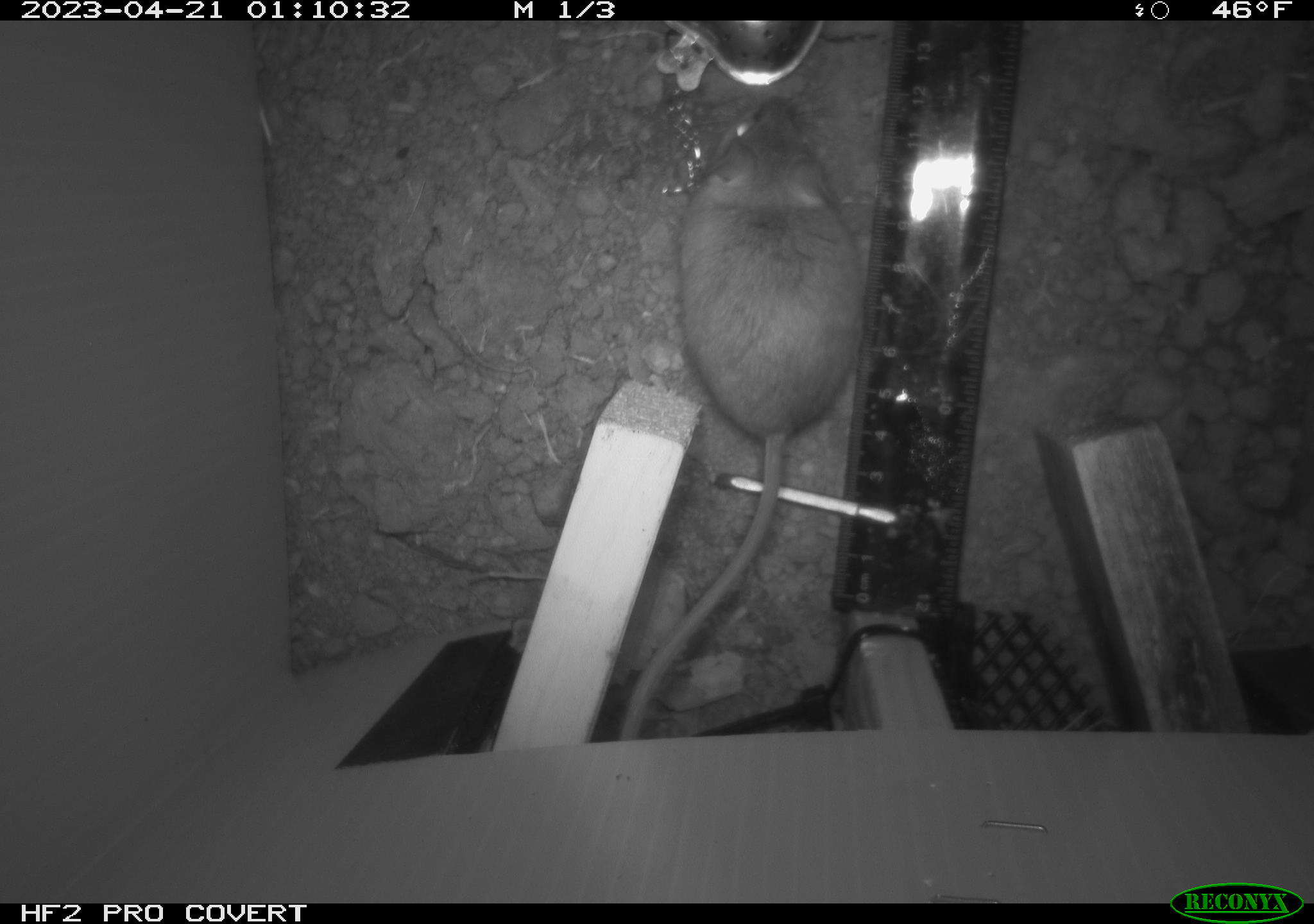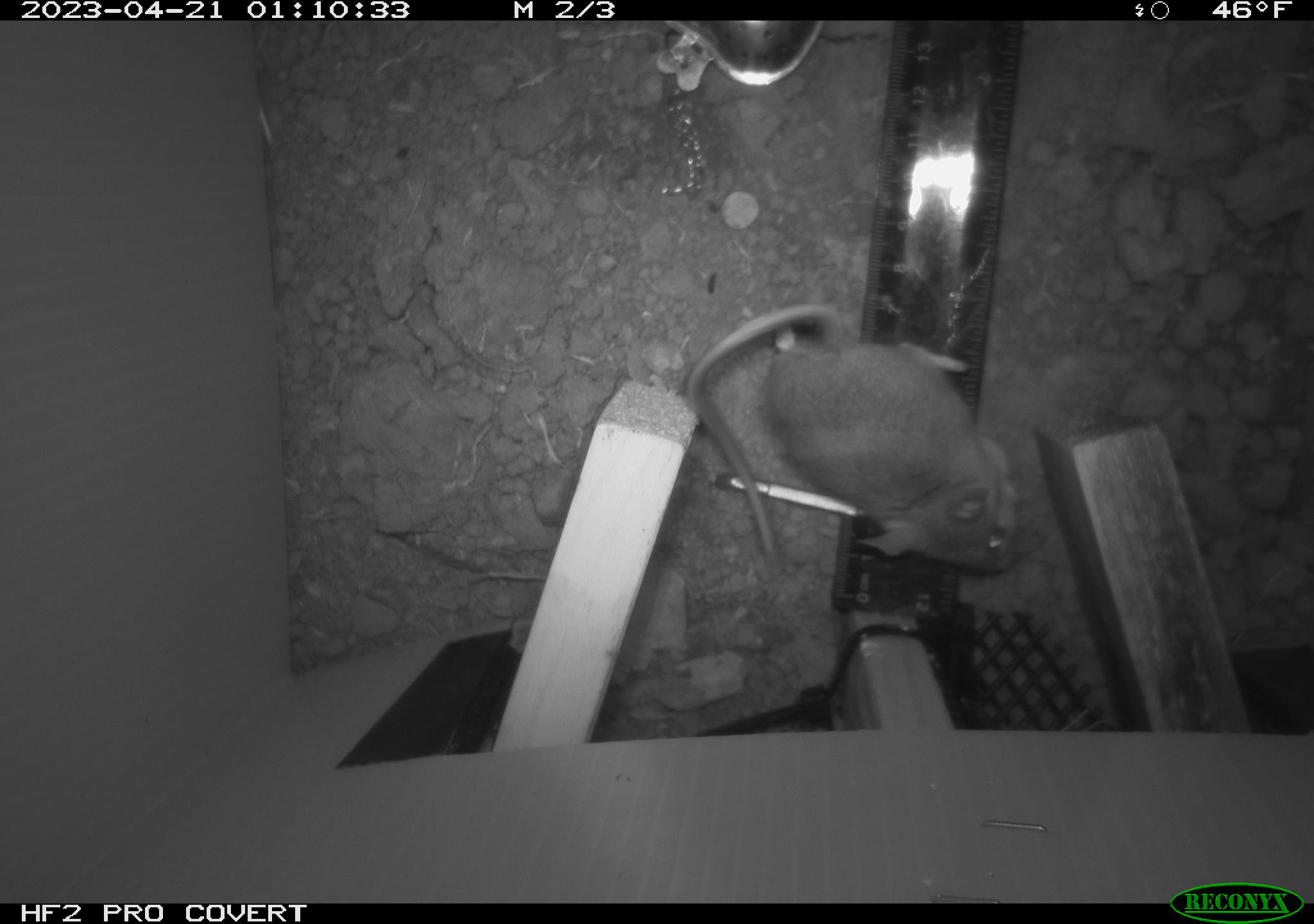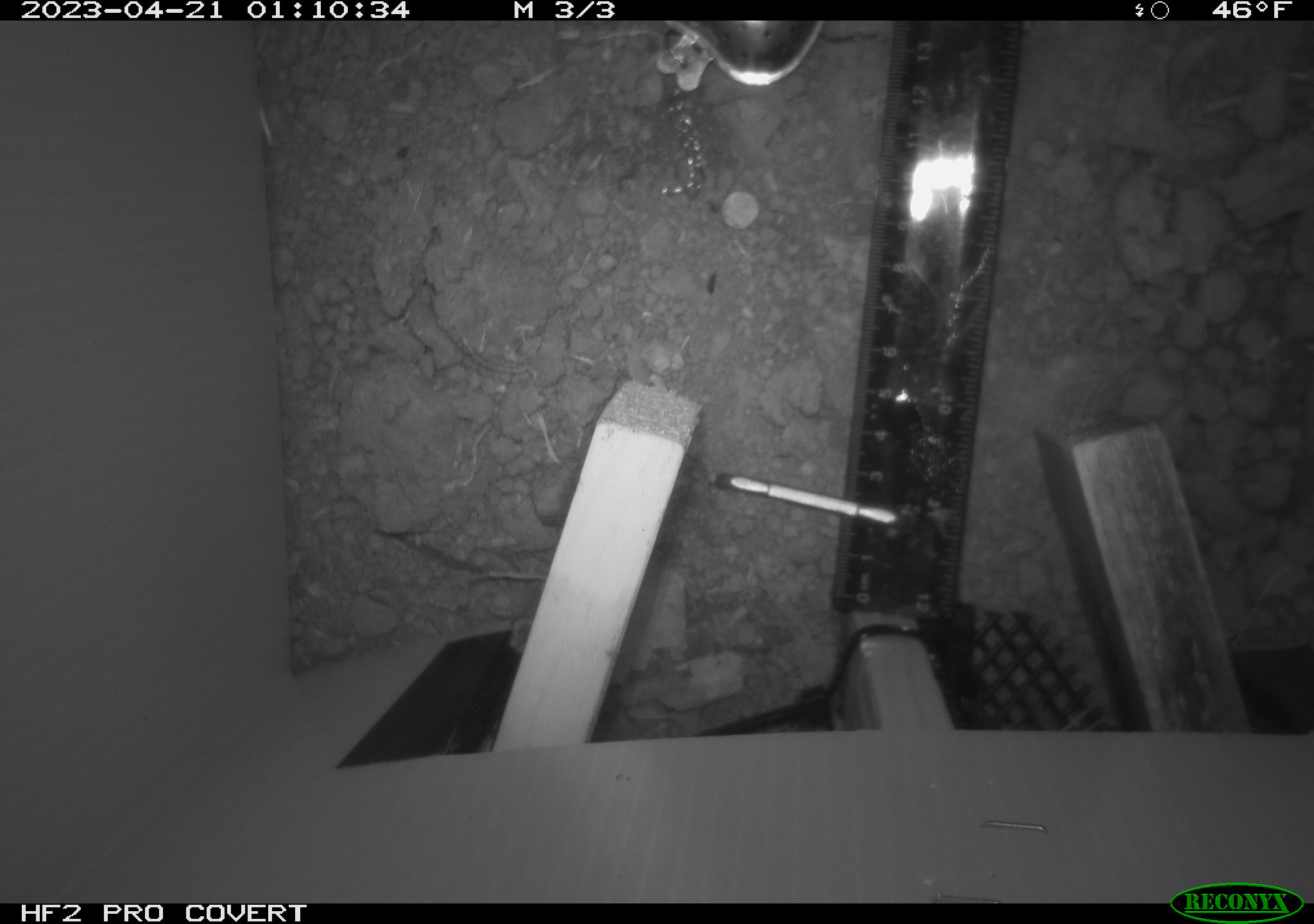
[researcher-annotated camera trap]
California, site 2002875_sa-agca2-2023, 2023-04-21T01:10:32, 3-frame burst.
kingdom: Animalia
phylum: Chordata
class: Mammalia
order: Rodentia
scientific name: Rodentia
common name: mouse species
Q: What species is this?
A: Mouse species (Rodentia).